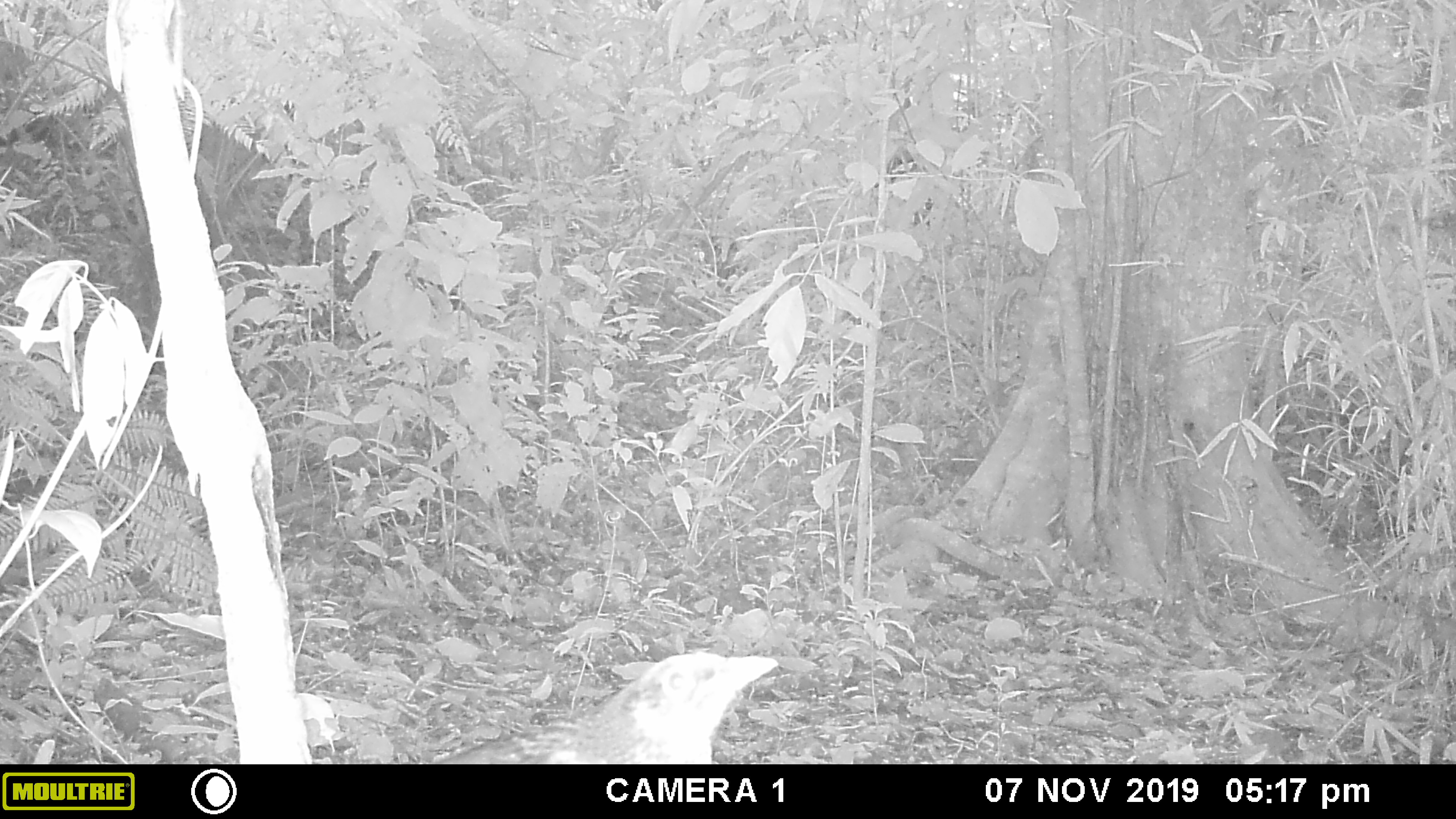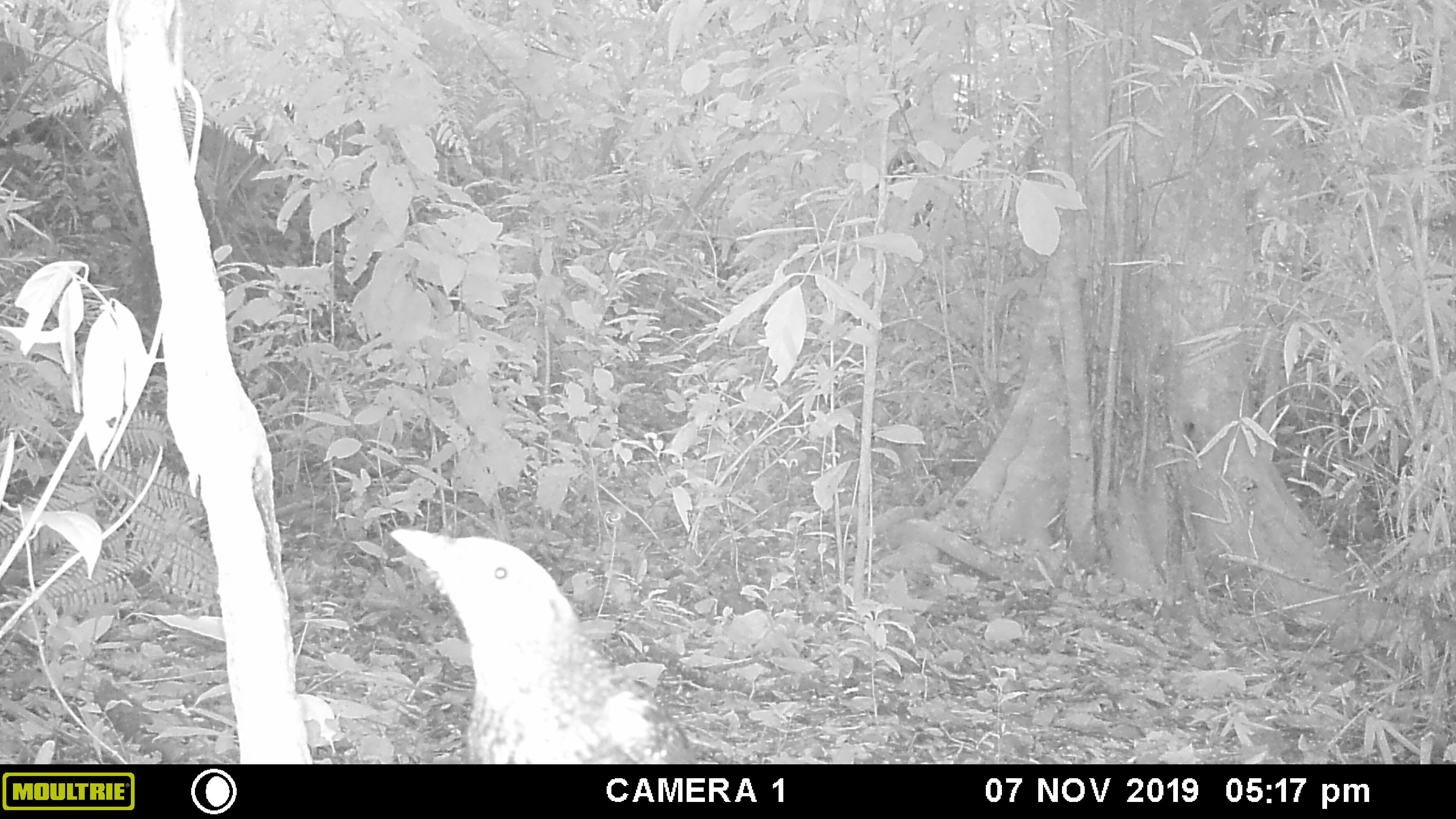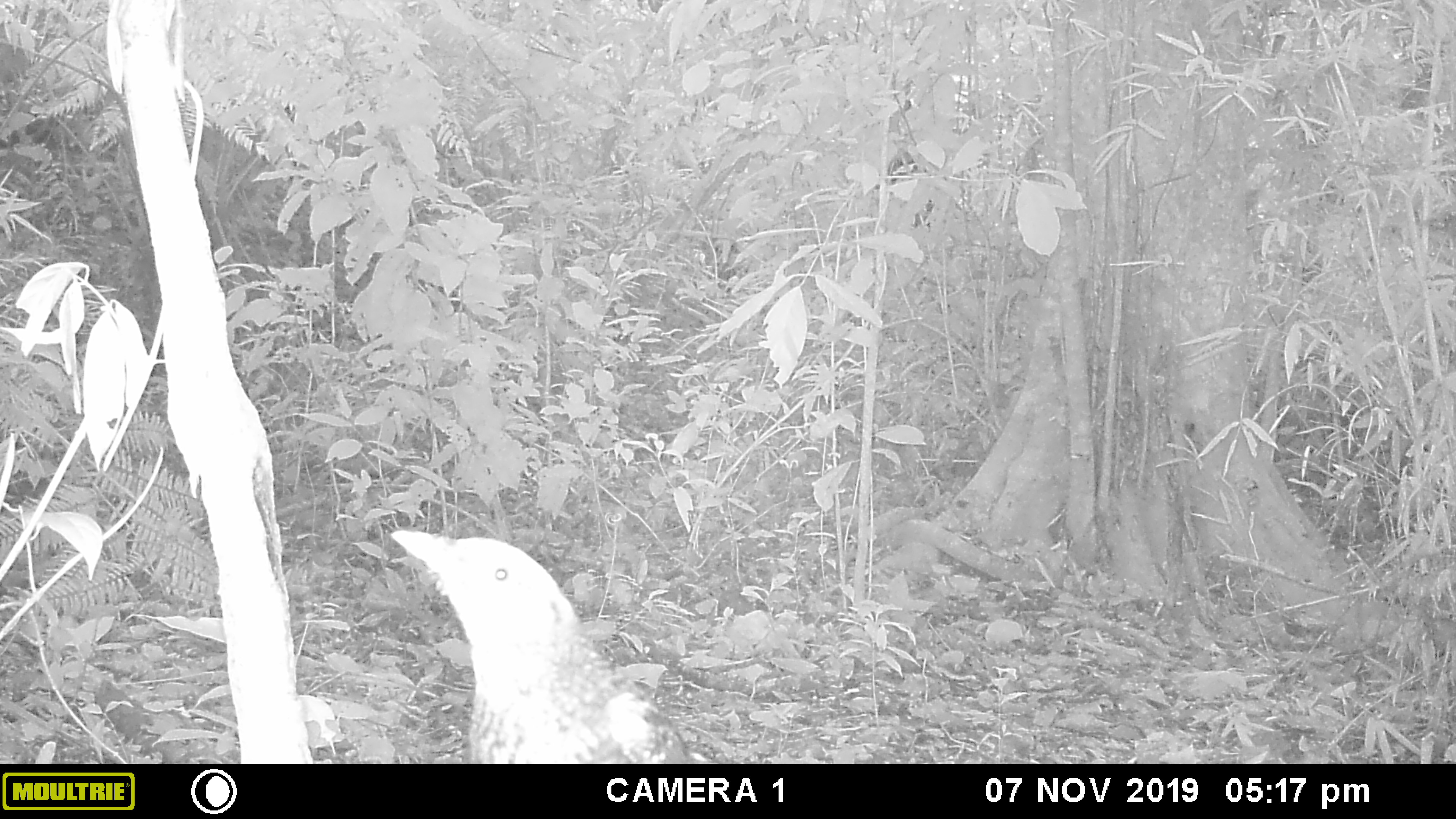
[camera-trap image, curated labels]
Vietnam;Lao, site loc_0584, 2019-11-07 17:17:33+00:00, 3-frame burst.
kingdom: Animalia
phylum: Chordata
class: Aves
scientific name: Aves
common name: bird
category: unidentified bird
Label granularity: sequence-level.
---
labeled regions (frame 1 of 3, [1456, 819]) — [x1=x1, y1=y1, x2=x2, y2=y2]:
unidentified bird: [x1=441, y1=653, x2=778, y2=764]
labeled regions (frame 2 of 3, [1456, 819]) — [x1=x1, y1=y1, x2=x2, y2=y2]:
unidentified bird: [x1=390, y1=529, x2=697, y2=764]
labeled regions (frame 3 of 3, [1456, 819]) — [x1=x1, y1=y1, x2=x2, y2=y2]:
unidentified bird: [x1=389, y1=528, x2=713, y2=764]